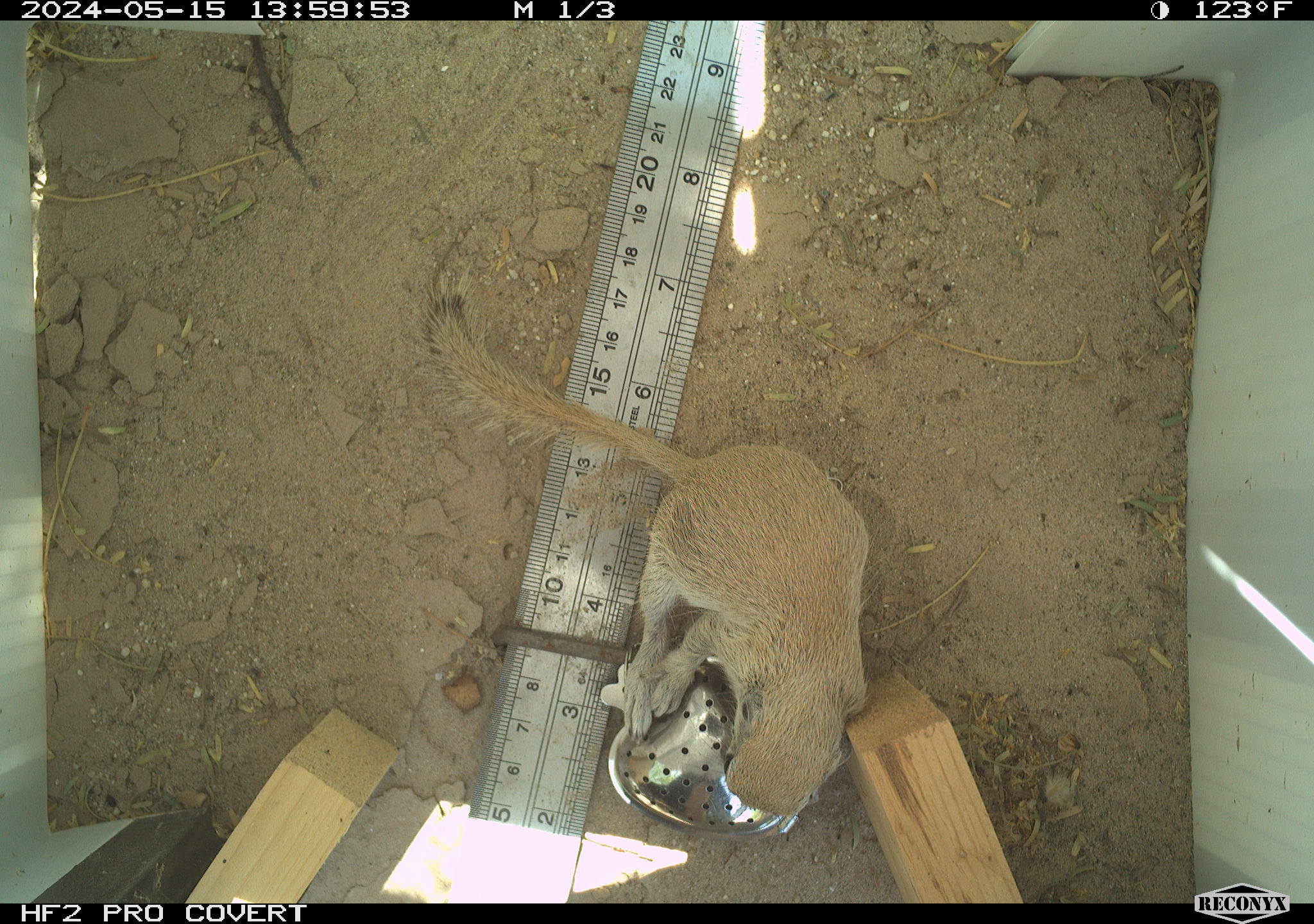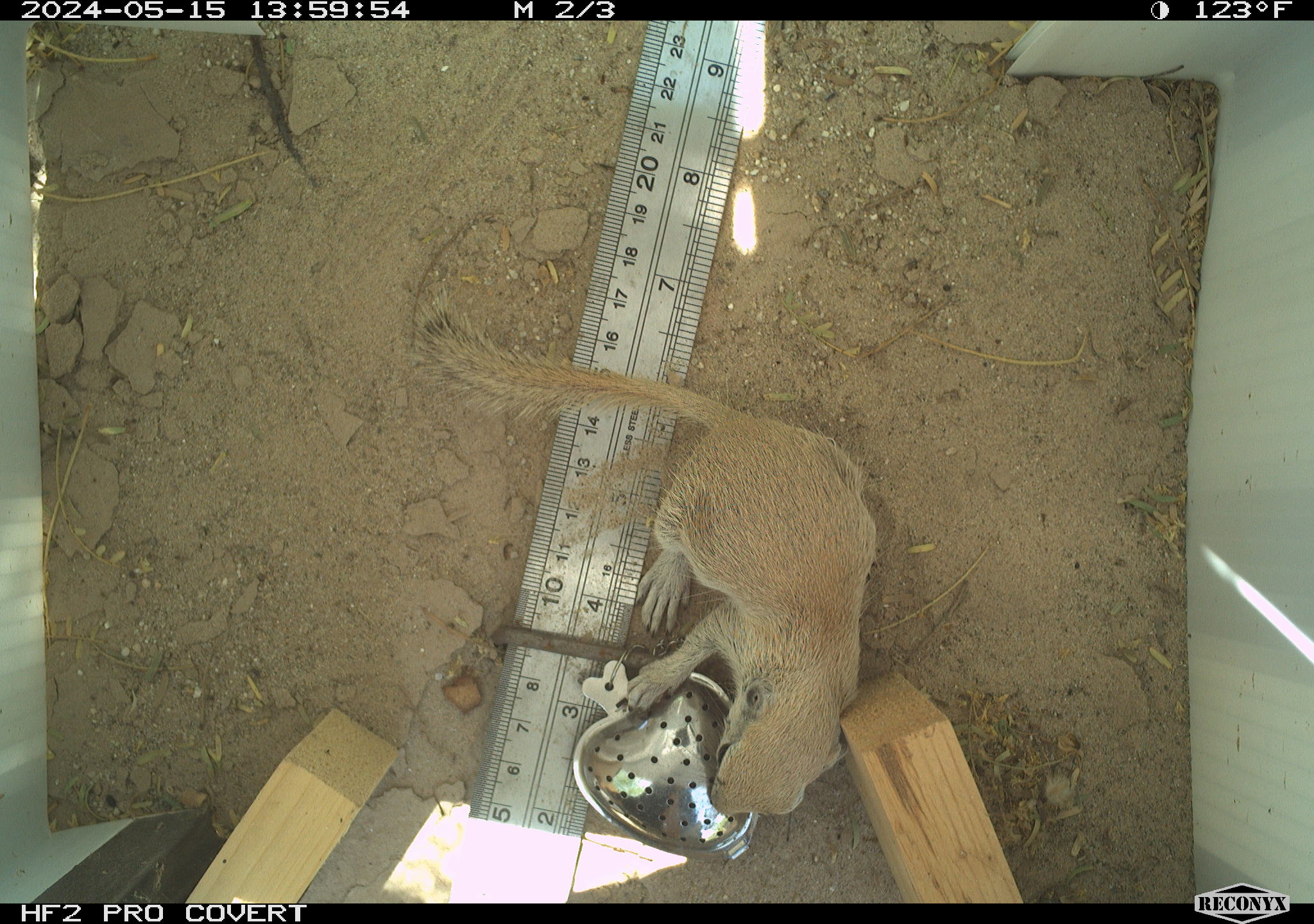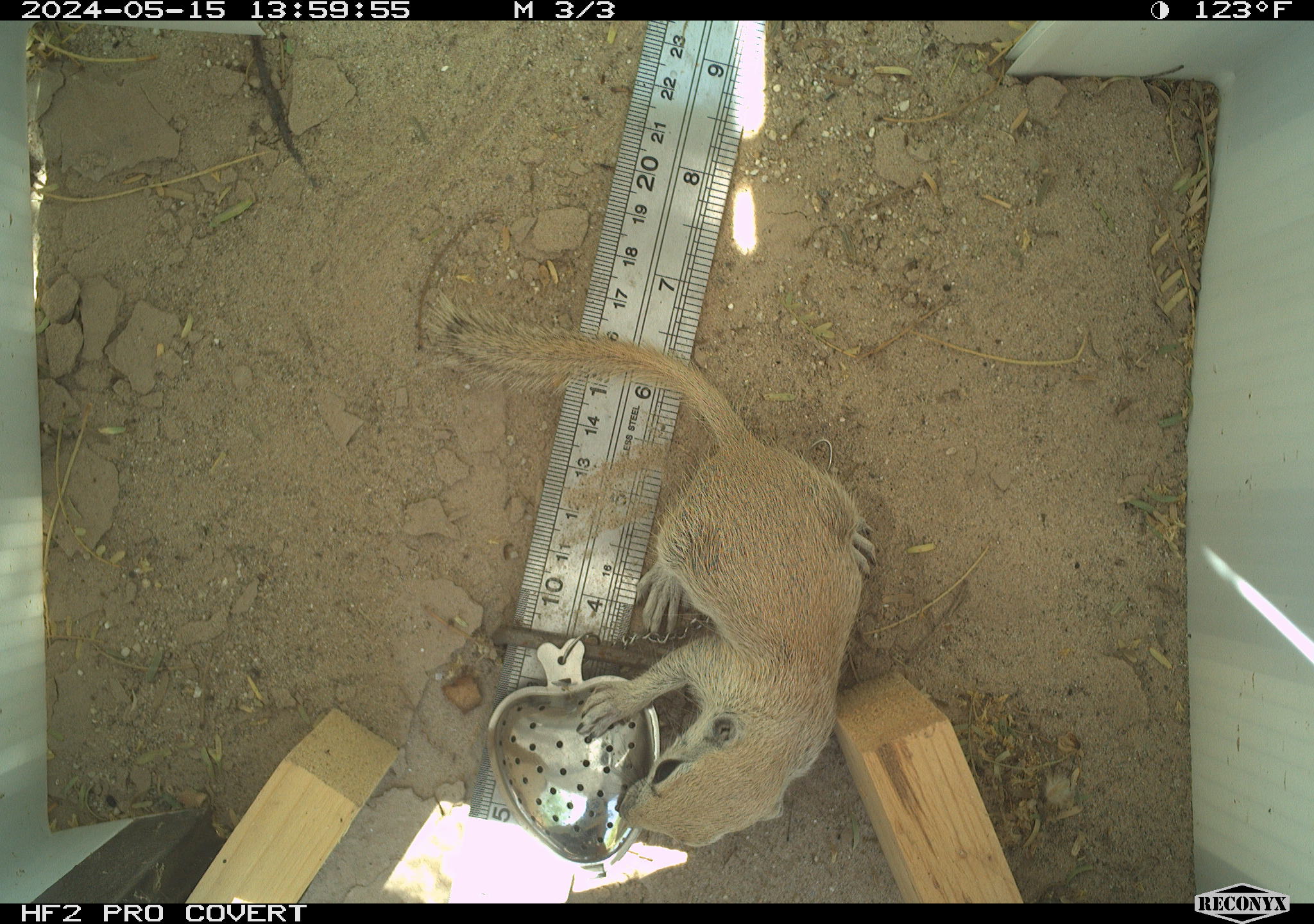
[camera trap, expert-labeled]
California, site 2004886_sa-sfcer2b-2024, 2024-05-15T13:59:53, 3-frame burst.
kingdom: Animalia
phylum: Chordata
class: Mammalia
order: Rodentia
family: Sciuridae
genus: Xerospermophilus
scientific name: Xerospermophilus tereticaudus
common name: round-tailed ground squirrel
Round-tailed ground squirrel (Xerospermophilus tereticaudus).